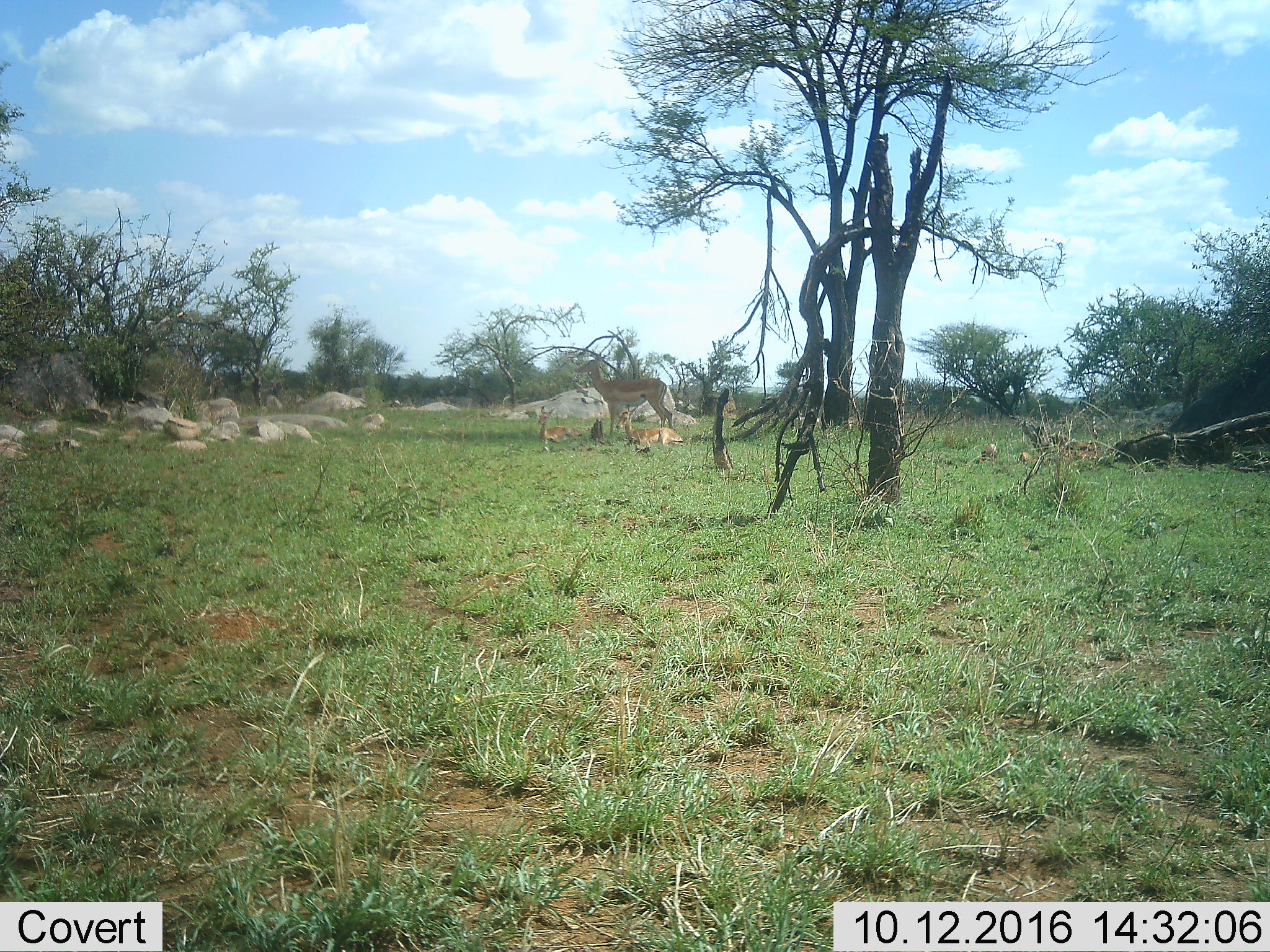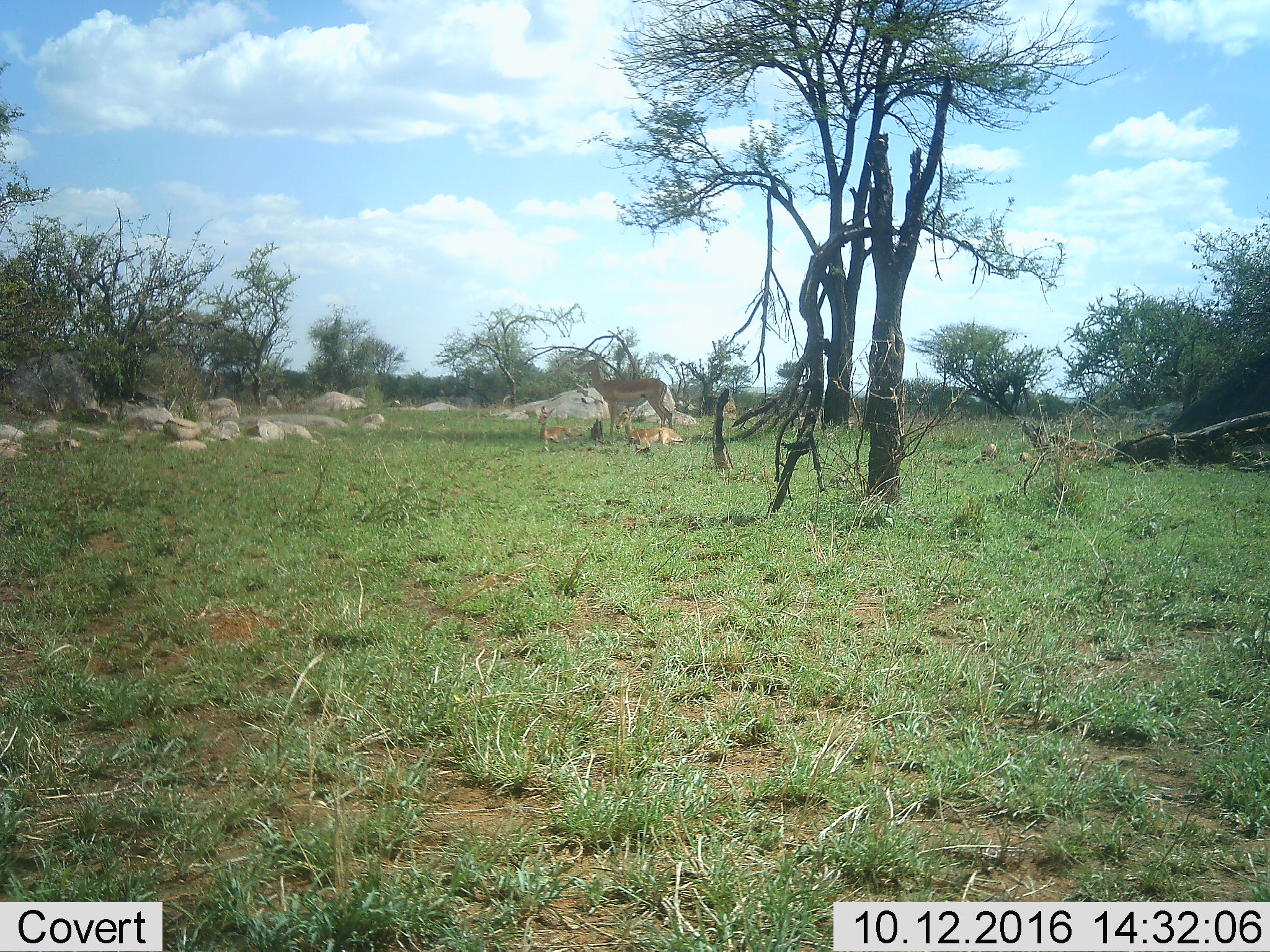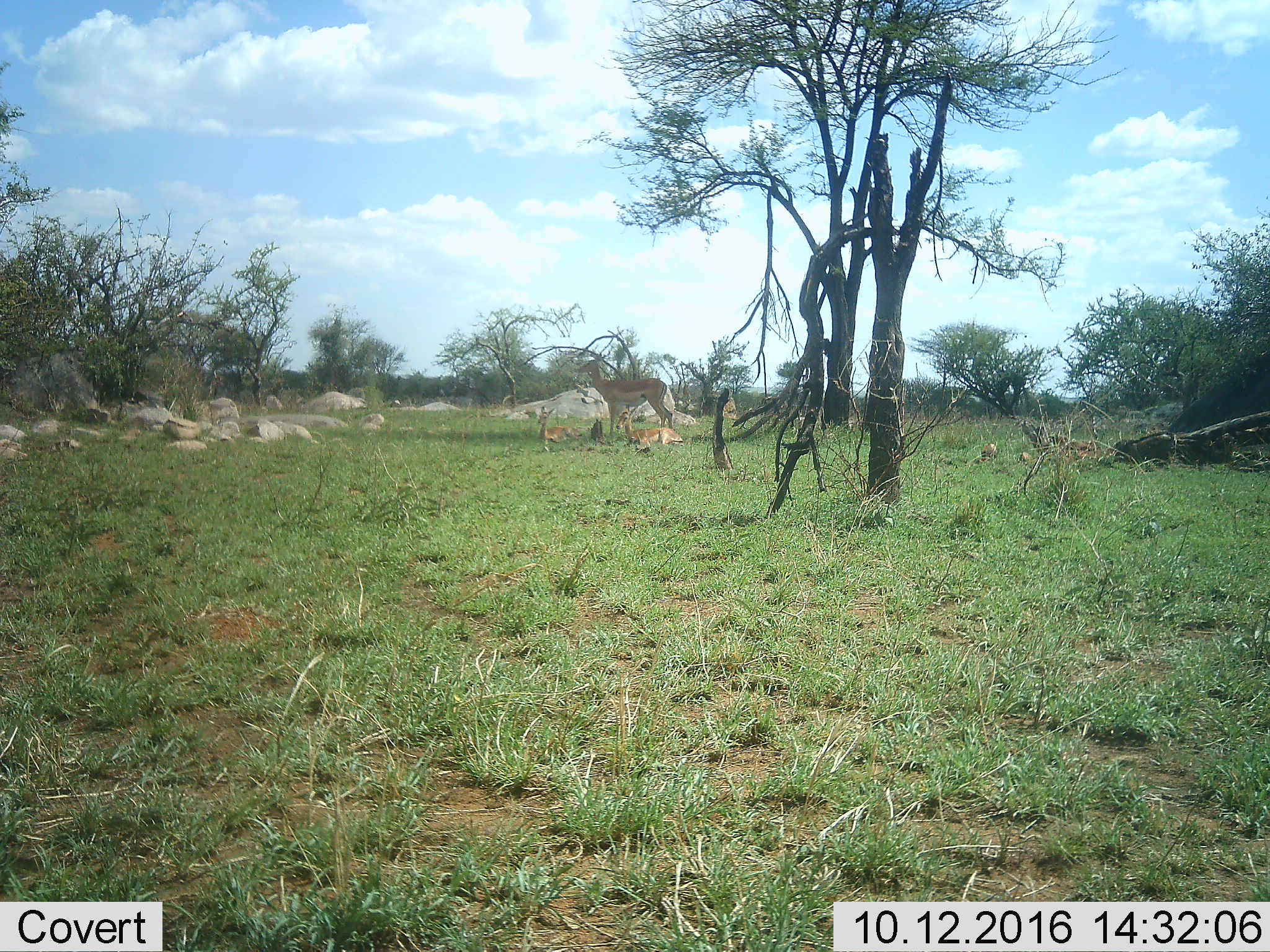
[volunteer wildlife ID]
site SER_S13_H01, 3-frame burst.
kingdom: Animalia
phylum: Chordata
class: Mammalia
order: Artiodactyla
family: Bovidae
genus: Aepyceros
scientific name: Aepyceros melampus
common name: impala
Impala (Aepyceros melampus), count 3. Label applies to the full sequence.